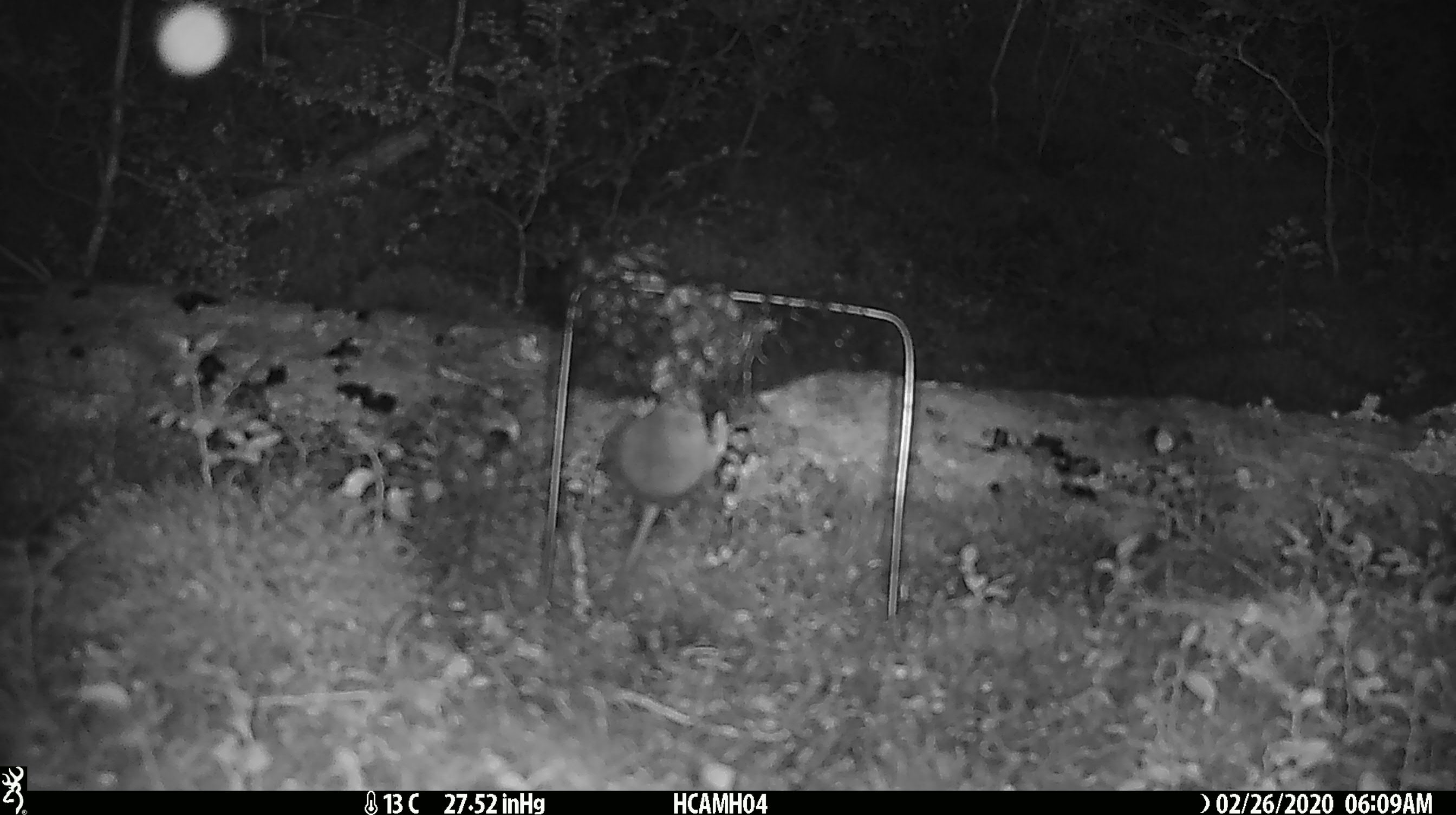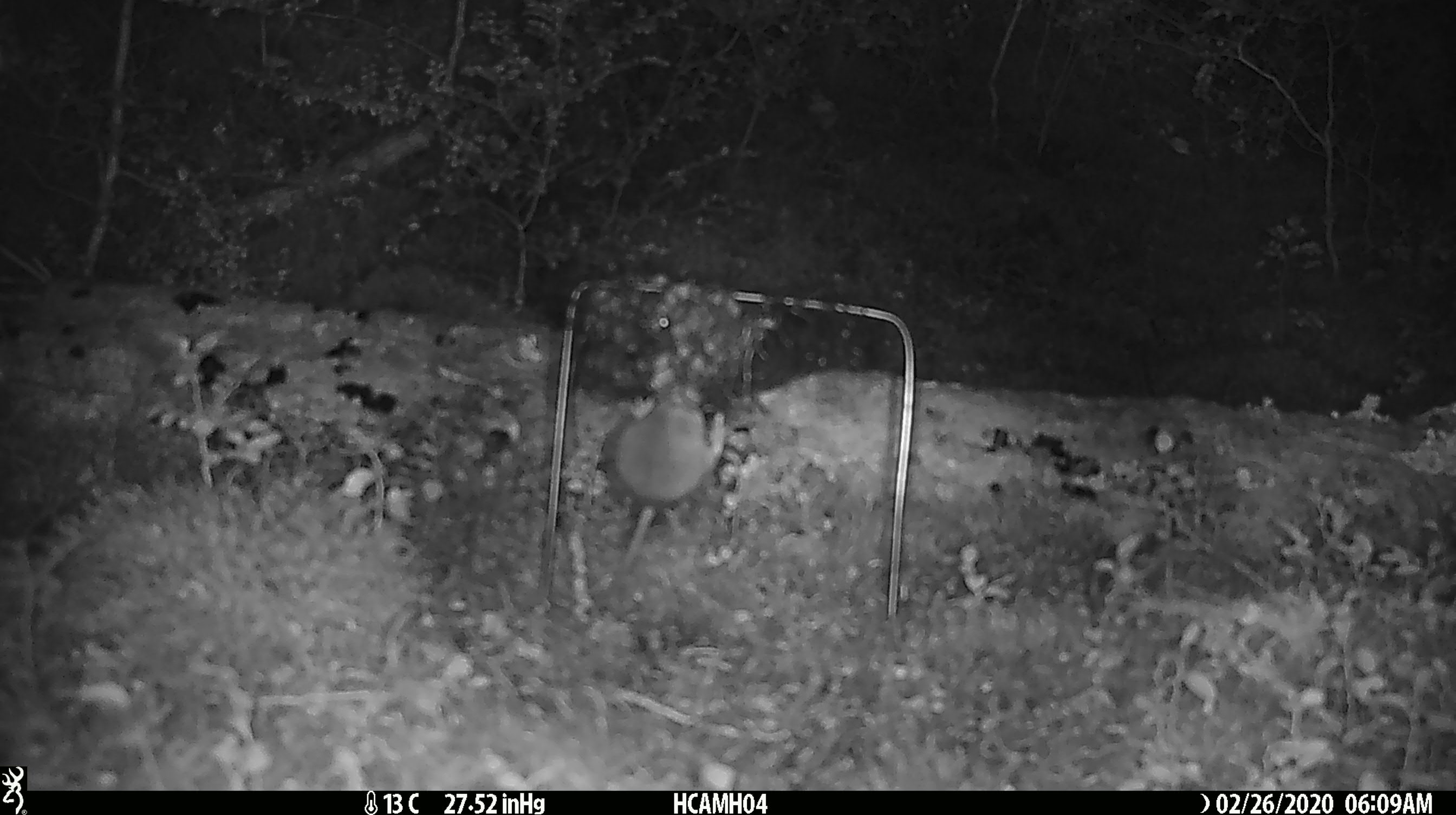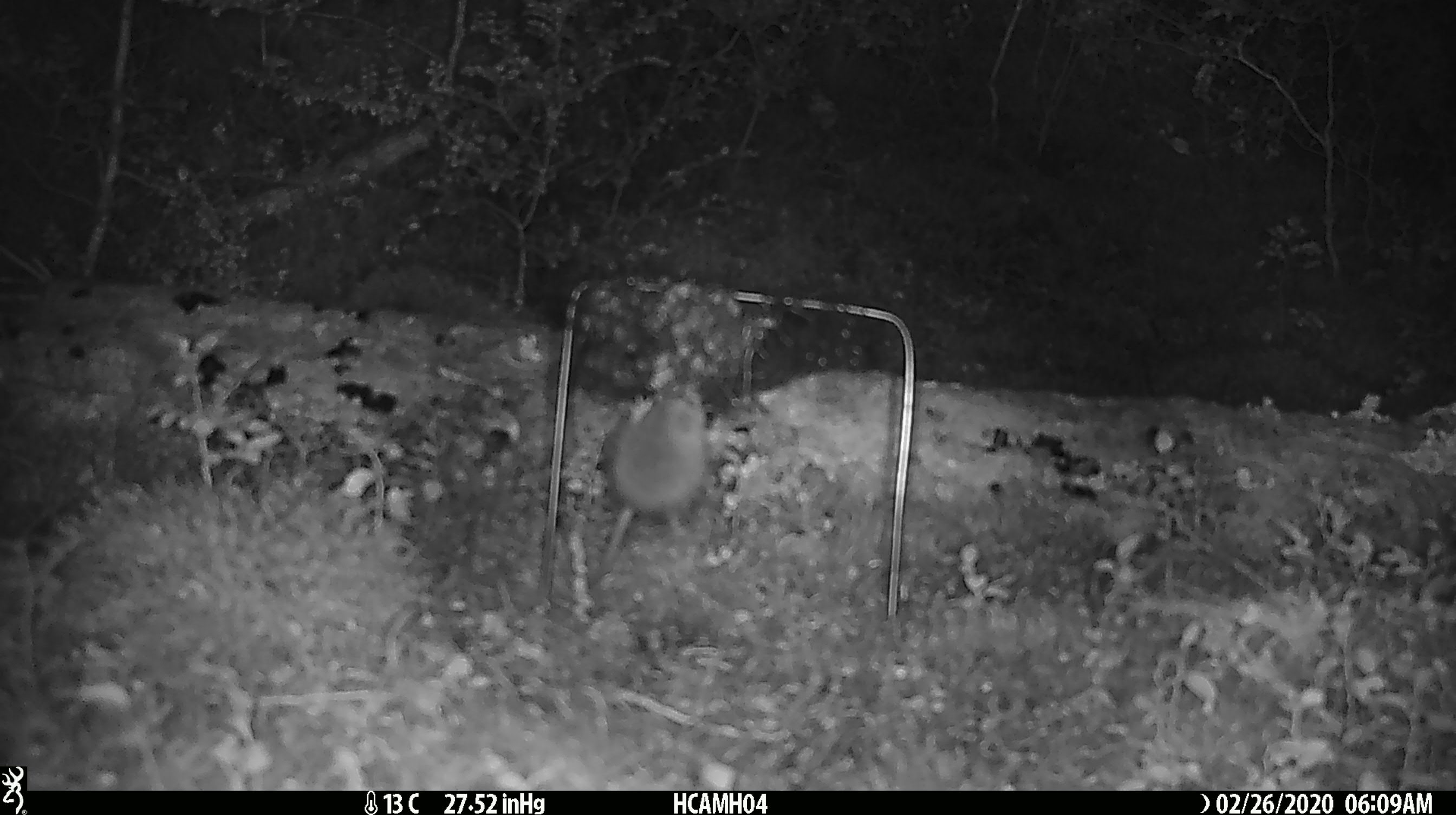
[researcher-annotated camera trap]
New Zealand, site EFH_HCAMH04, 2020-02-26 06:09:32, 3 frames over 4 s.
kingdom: Animalia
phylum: Chordata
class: Mammalia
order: Rodentia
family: Muridae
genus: Mus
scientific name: Mus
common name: mouse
Mouse (Mus).